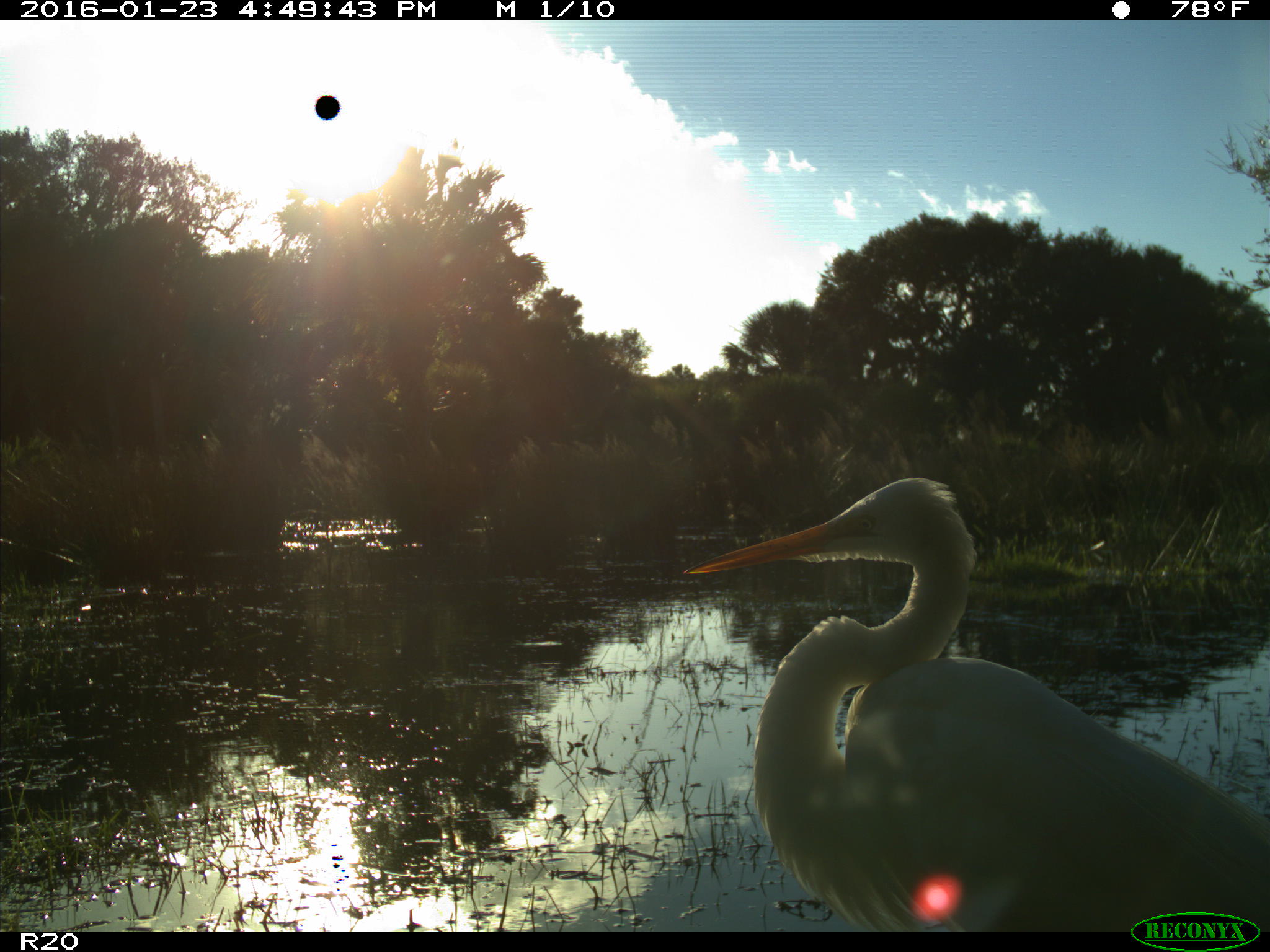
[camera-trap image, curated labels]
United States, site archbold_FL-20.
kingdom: Animalia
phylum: Chordata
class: Aves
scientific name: Aves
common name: birds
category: unidentified bird